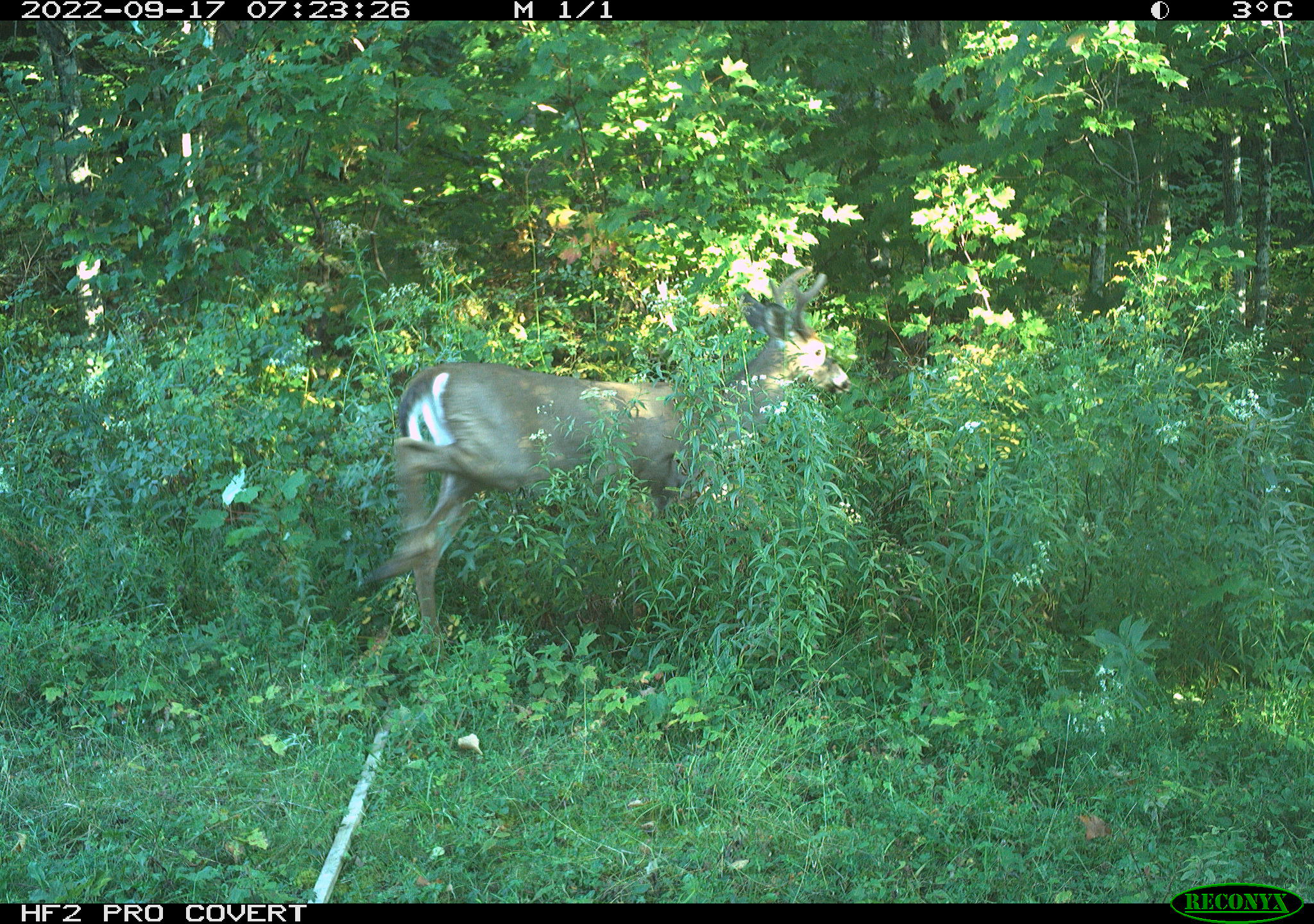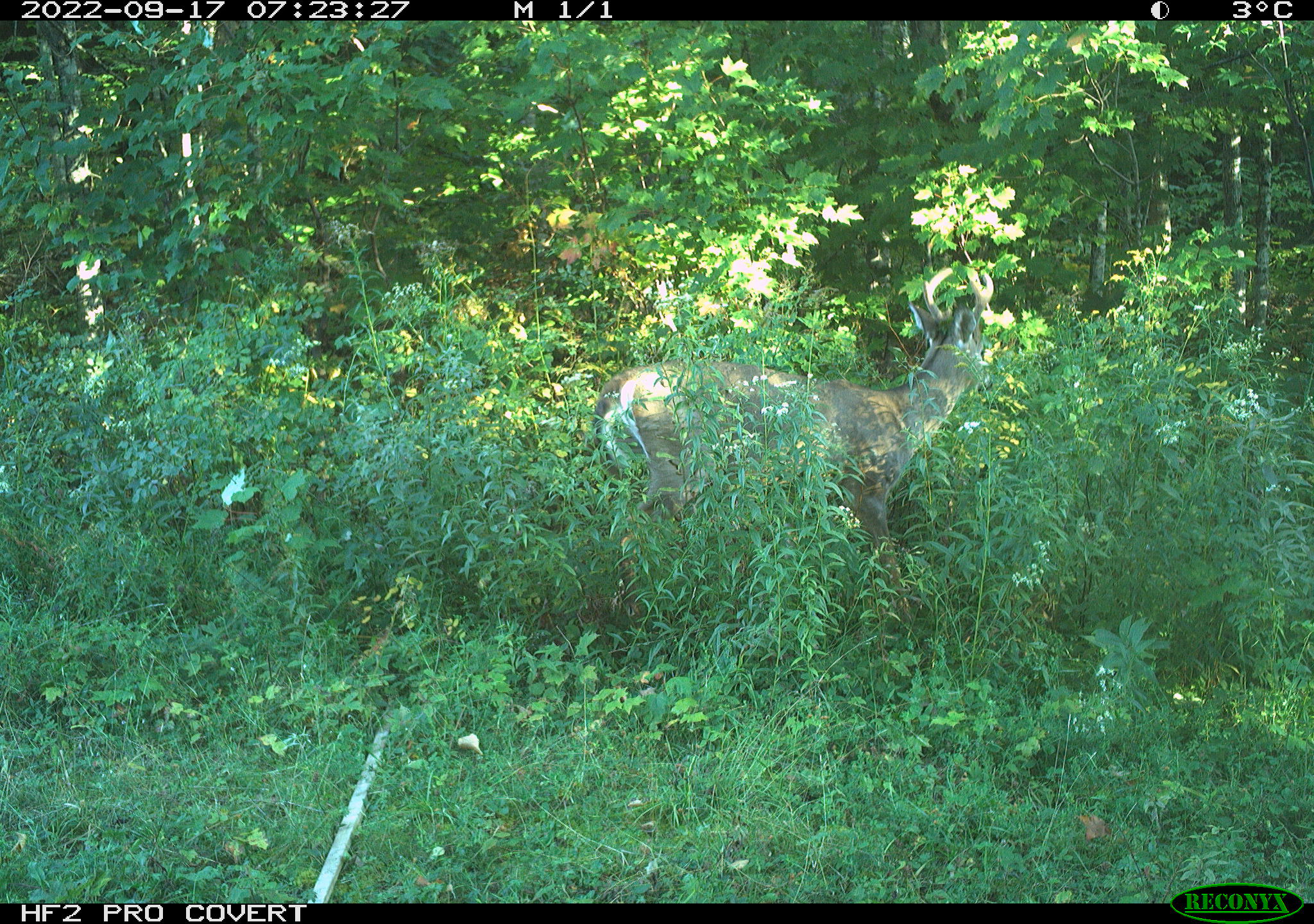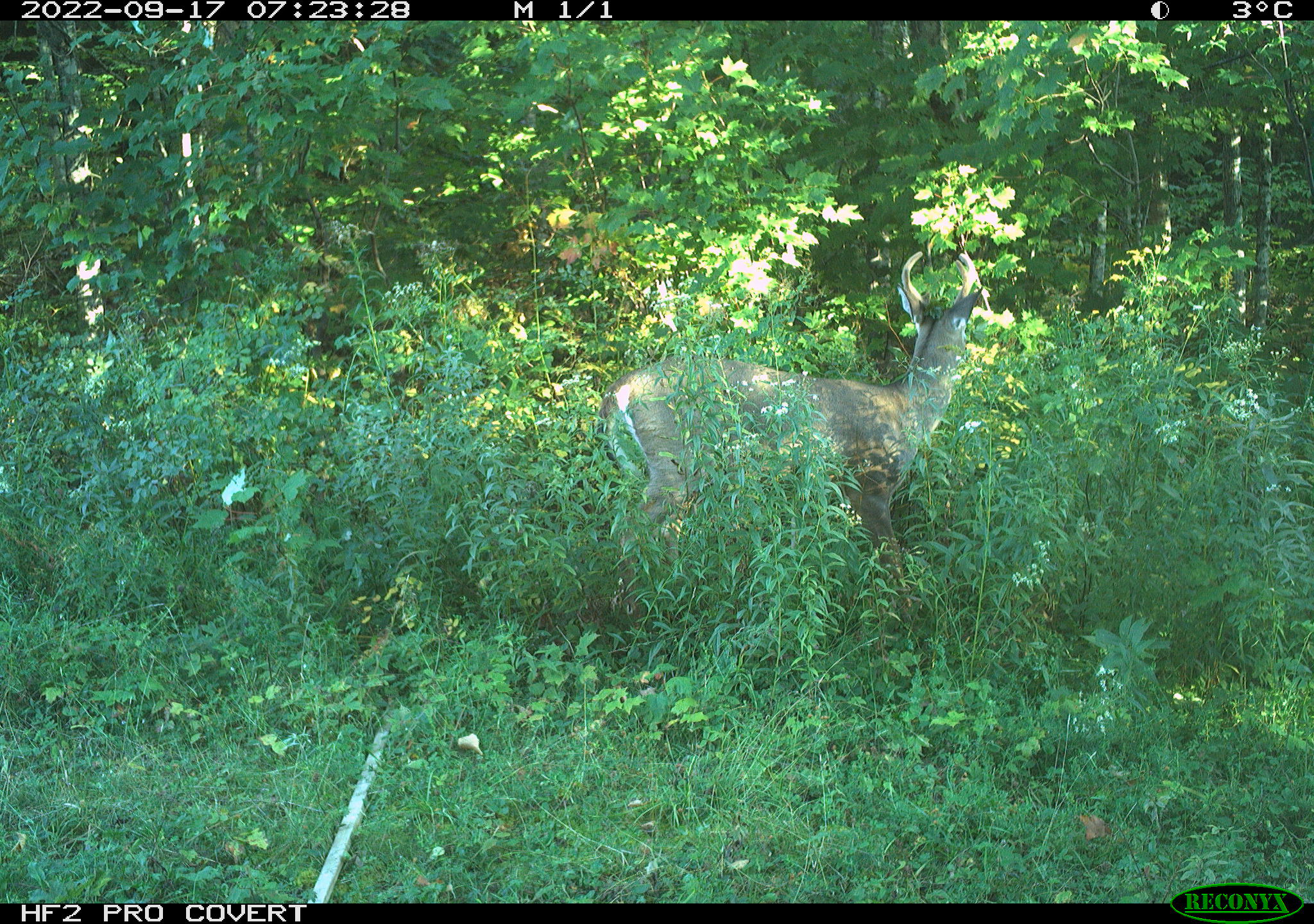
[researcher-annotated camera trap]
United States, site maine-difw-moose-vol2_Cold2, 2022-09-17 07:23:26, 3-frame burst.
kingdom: Animalia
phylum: Chordata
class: Mammalia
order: Artiodactyla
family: Cervidae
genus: Odocoileus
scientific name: Odocoileus virginianus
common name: white-tailed deer